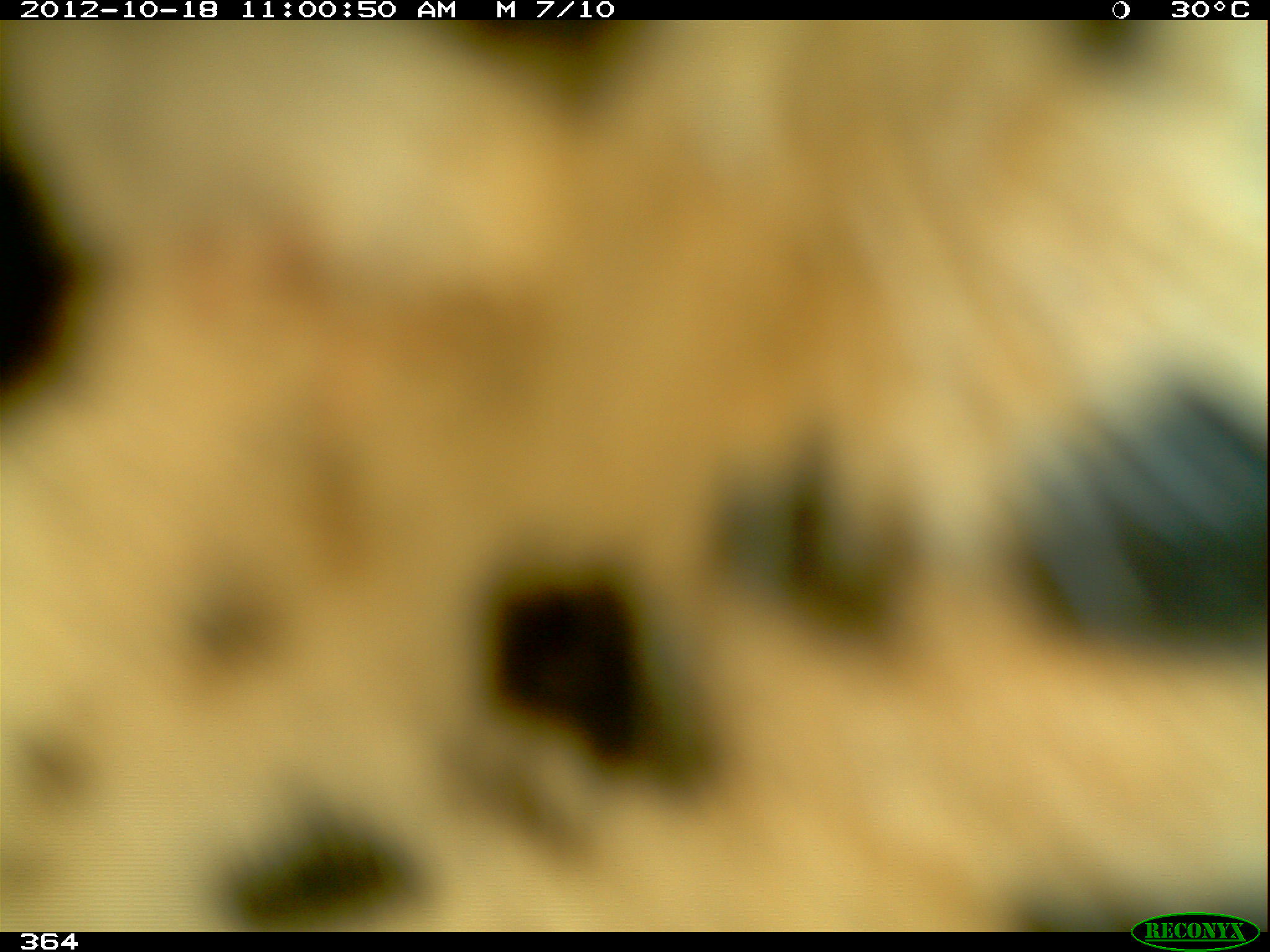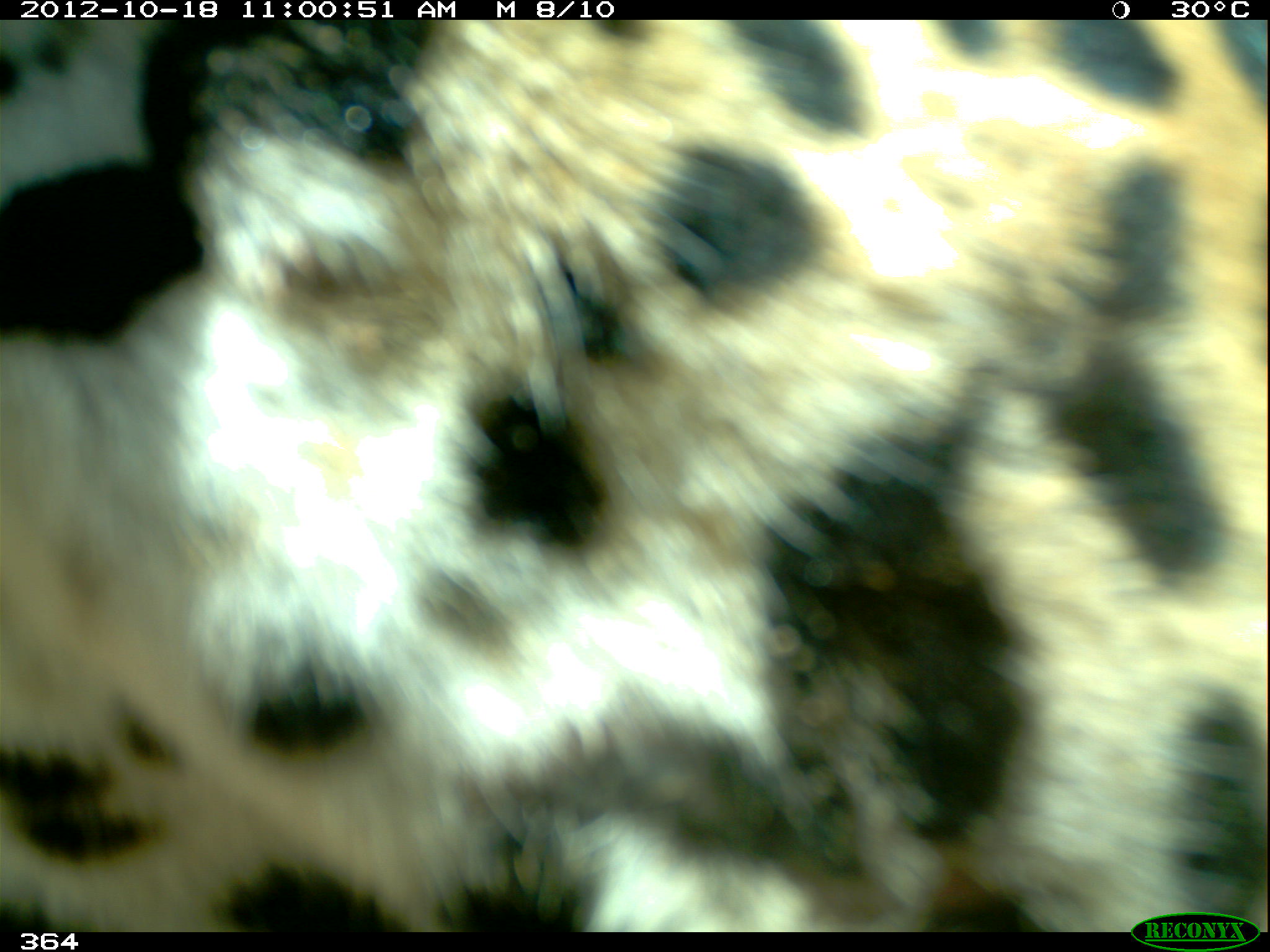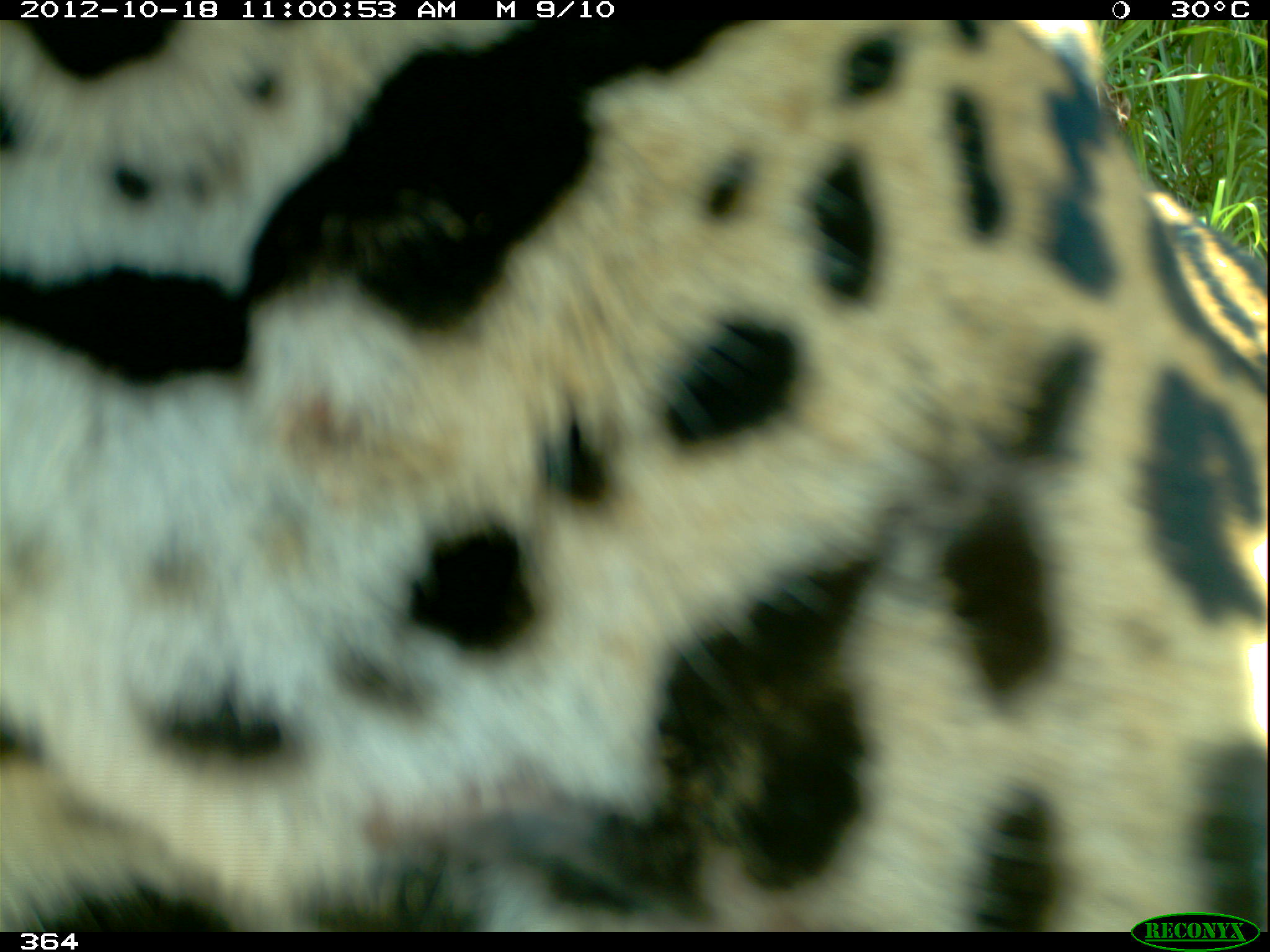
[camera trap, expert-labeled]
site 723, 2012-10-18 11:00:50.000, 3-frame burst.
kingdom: Animalia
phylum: Chordata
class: Mammalia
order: Carnivora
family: Felidae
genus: Panthera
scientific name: Panthera onca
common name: jaguar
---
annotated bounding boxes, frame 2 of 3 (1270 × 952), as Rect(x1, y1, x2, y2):
panthera onca: Rect(2, 19, 1269, 935)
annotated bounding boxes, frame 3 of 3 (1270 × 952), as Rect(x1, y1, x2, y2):
panthera onca: Rect(0, 18, 1269, 932)